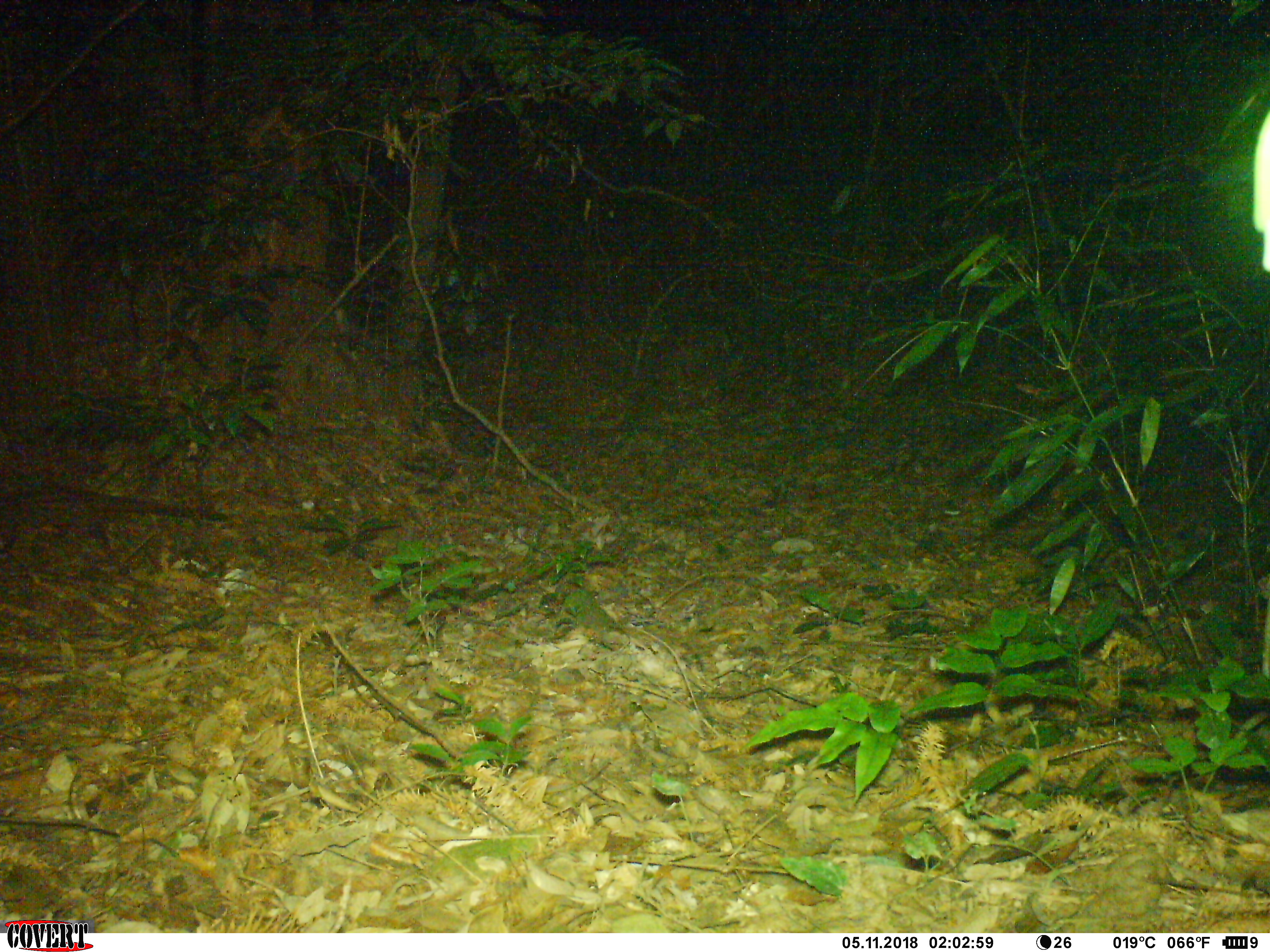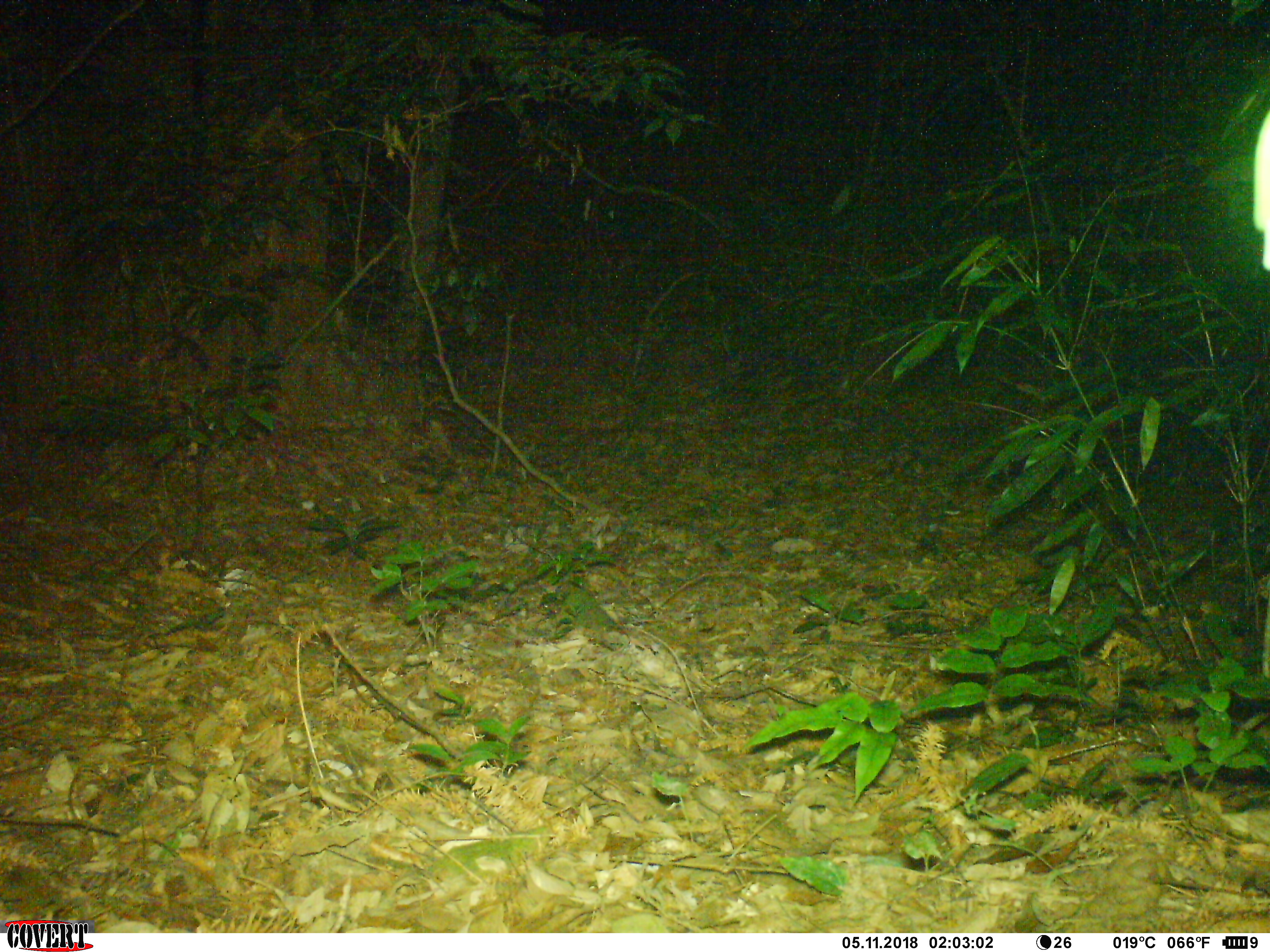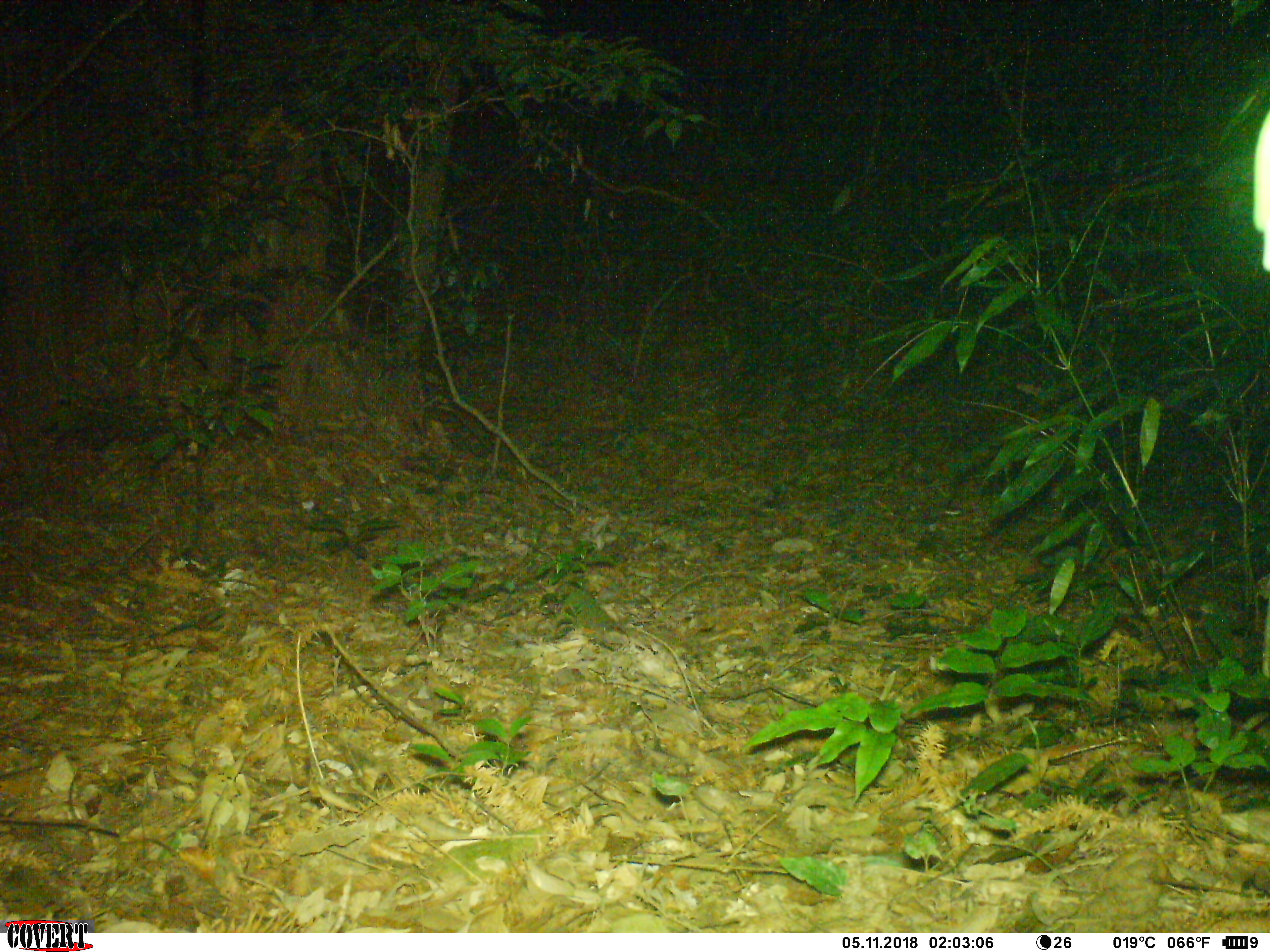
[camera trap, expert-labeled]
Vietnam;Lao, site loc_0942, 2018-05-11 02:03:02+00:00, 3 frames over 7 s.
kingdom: Animalia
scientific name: Animalia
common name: animal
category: unidentified animal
Unidentified animal (animal) (Animalia). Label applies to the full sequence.